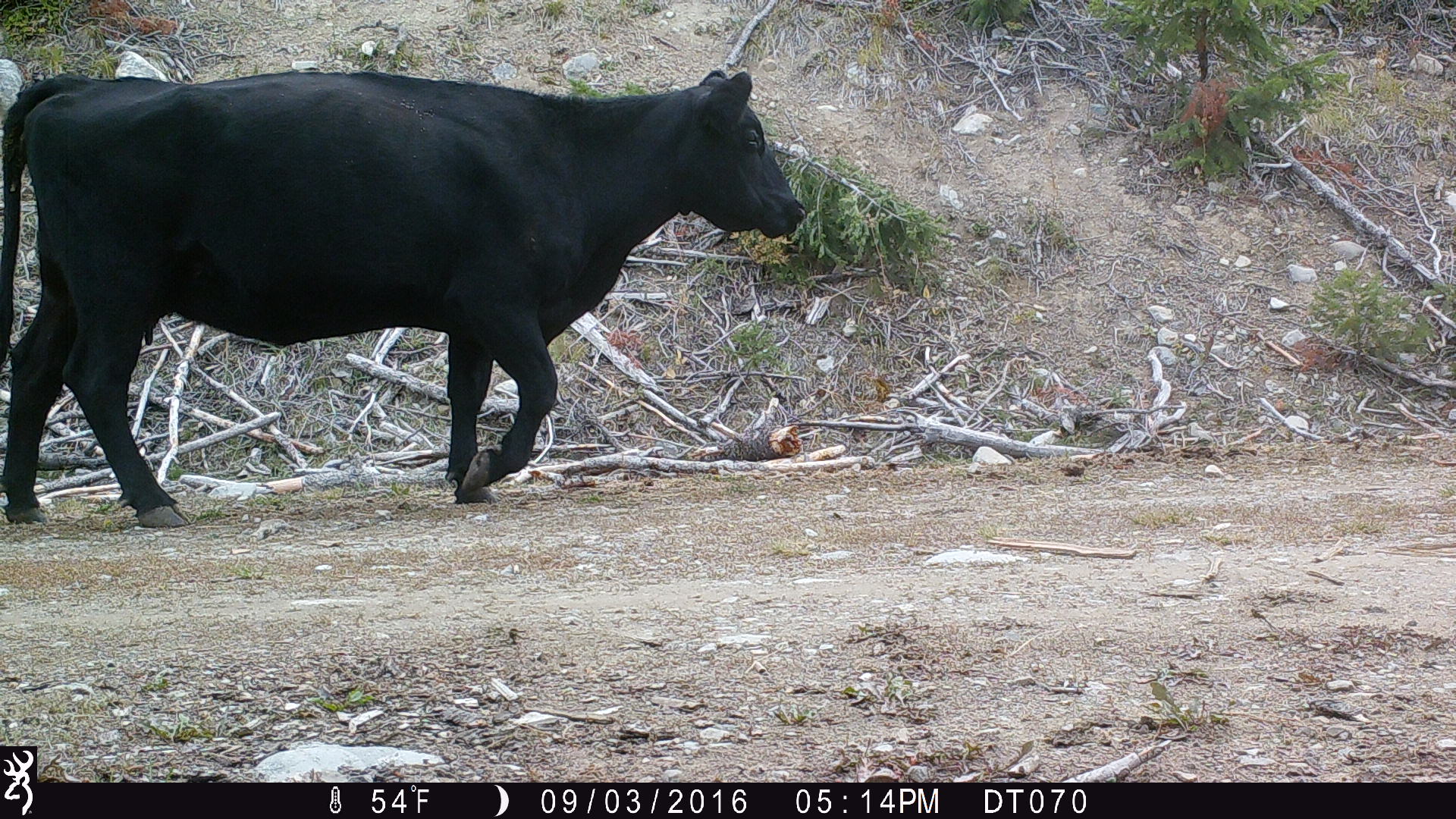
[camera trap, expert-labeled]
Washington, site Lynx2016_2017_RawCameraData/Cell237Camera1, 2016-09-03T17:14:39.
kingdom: Animalia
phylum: Chordata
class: Mammalia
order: Artiodactyla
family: Bovidae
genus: Bos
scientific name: Bos taurus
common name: domestic cattle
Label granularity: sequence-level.